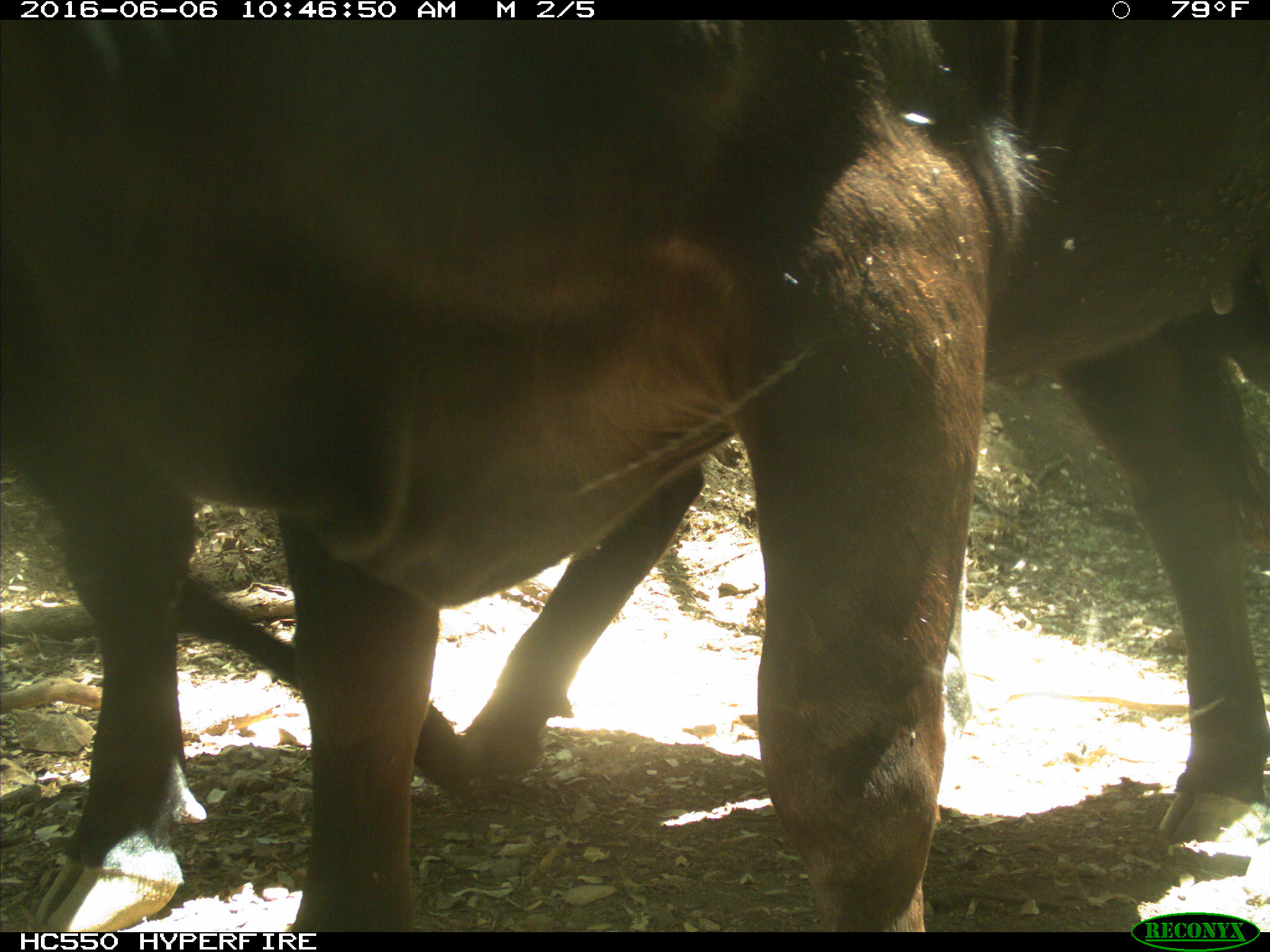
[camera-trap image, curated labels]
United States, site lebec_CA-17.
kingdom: Animalia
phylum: Chordata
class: Mammalia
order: Artiodactyla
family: Bovidae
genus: Bos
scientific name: Bos taurus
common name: domestic cow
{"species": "Bos taurus (domestic cow)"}